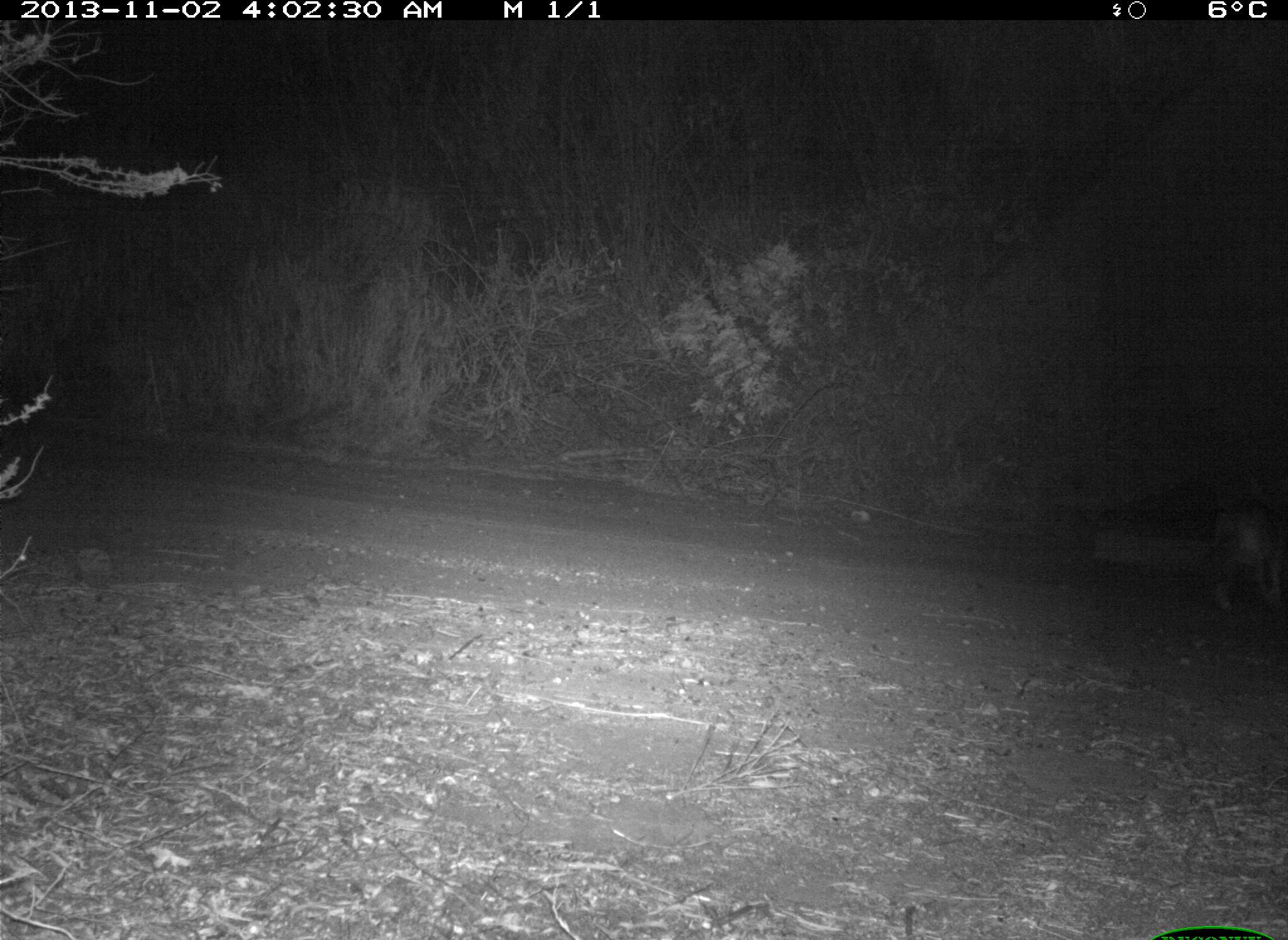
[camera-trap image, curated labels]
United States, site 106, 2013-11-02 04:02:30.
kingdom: Animalia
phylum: Chordata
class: Mammalia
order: Carnivora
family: Canidae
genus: Canis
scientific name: Canis latrans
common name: coyote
Coyote (Canis latrans).